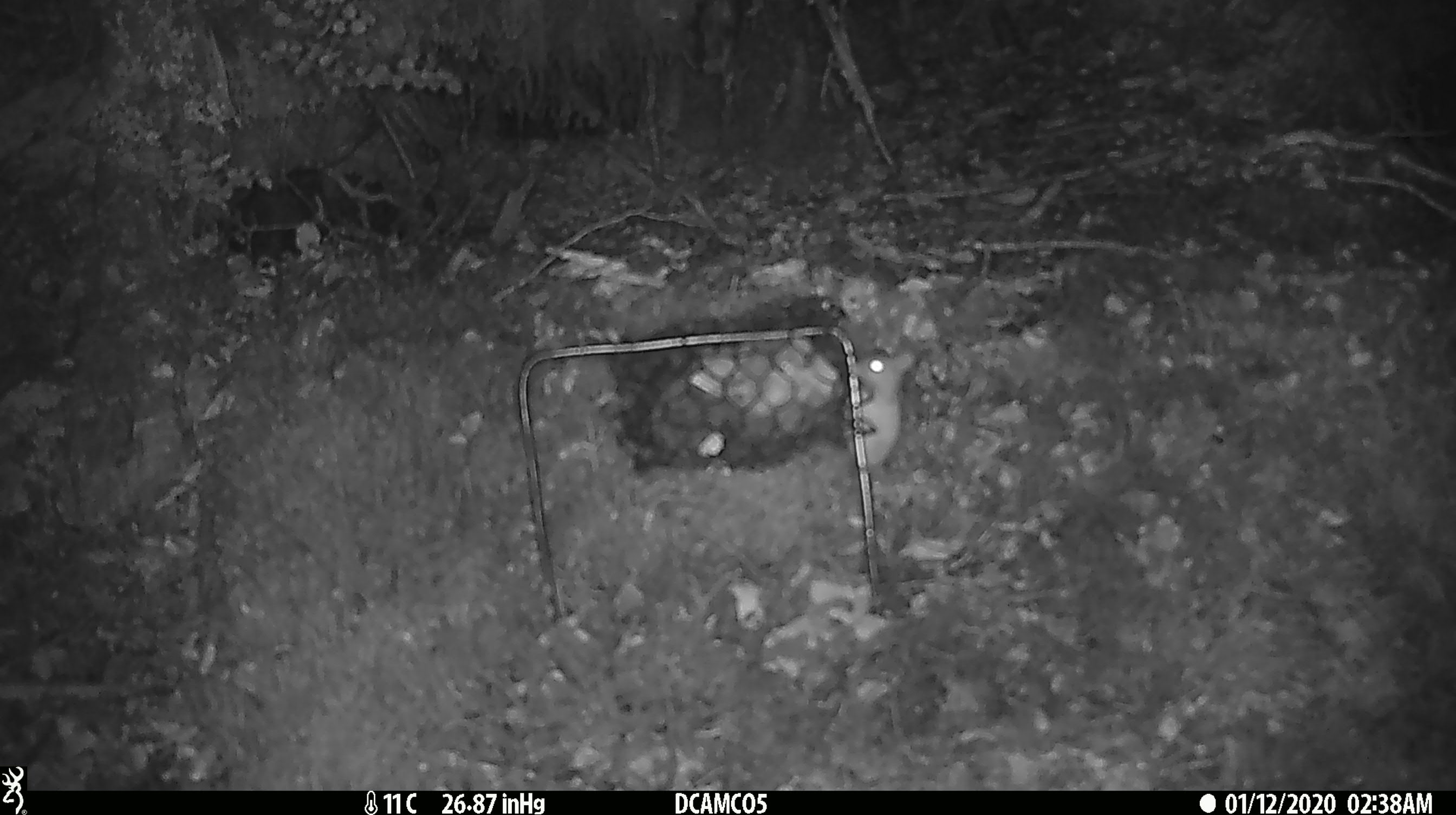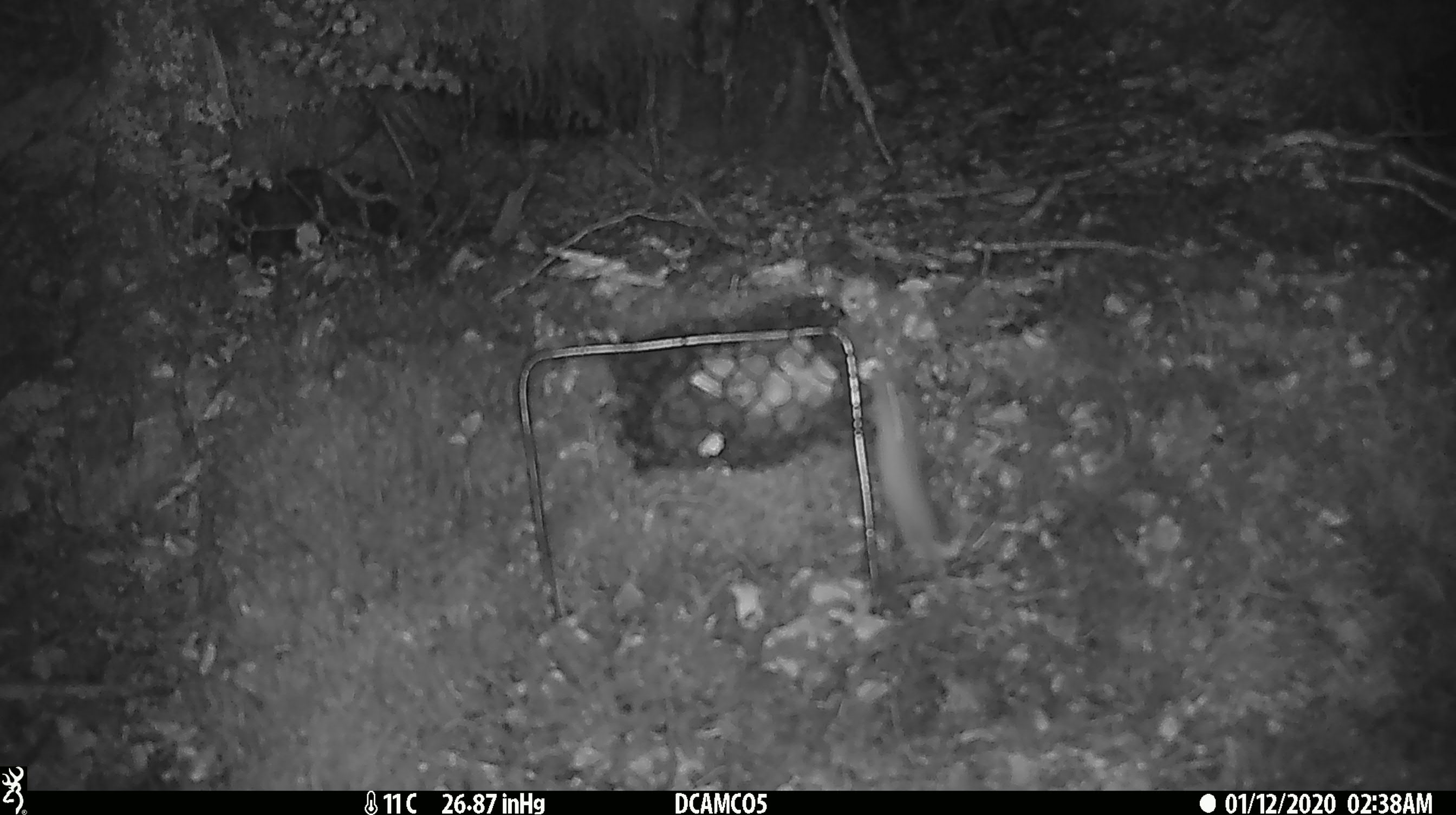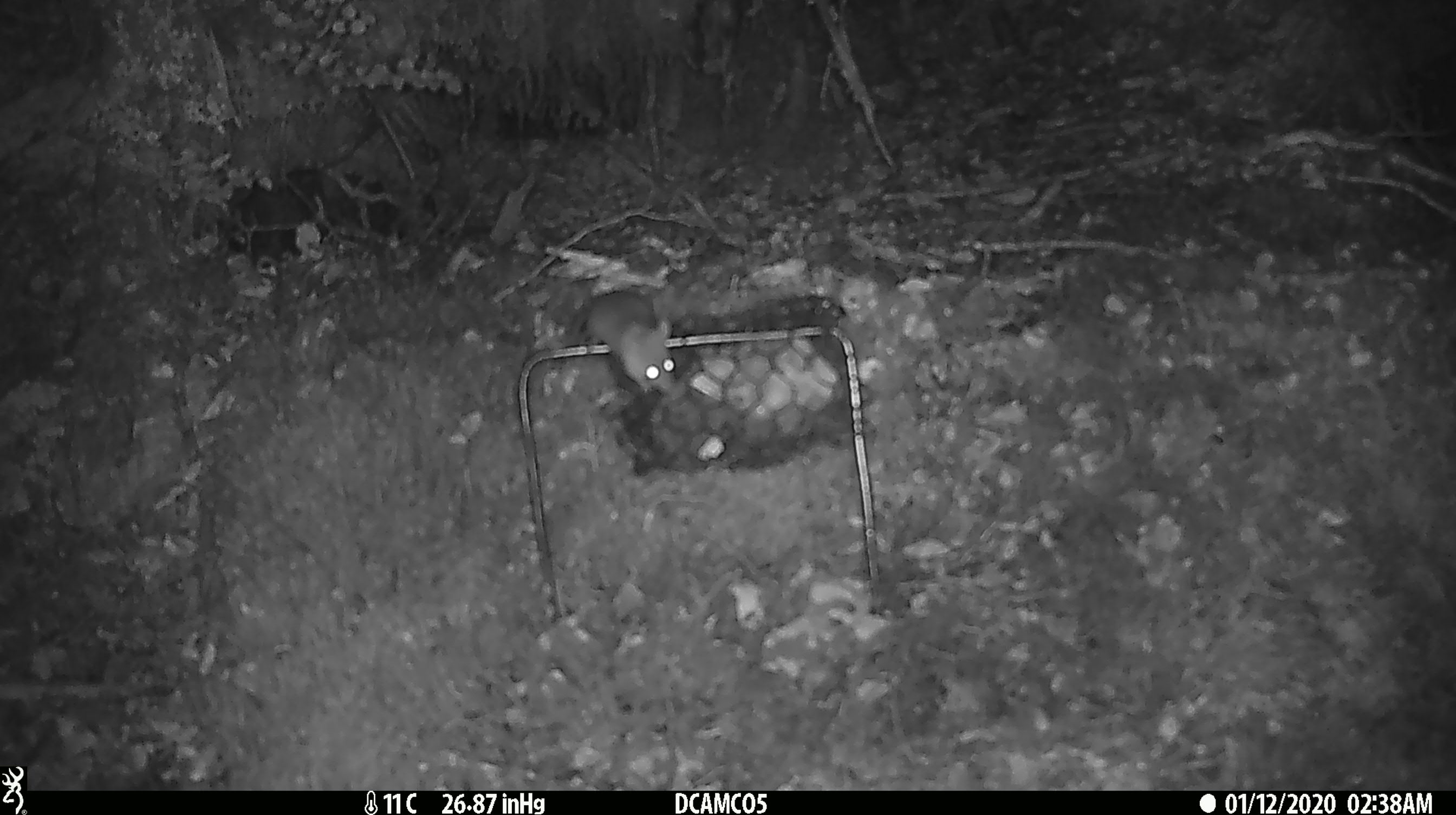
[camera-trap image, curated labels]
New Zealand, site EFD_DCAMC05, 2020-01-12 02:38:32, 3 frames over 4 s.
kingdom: Animalia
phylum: Chordata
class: Mammalia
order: Rodentia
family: Muridae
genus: Mus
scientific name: Mus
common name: mouse